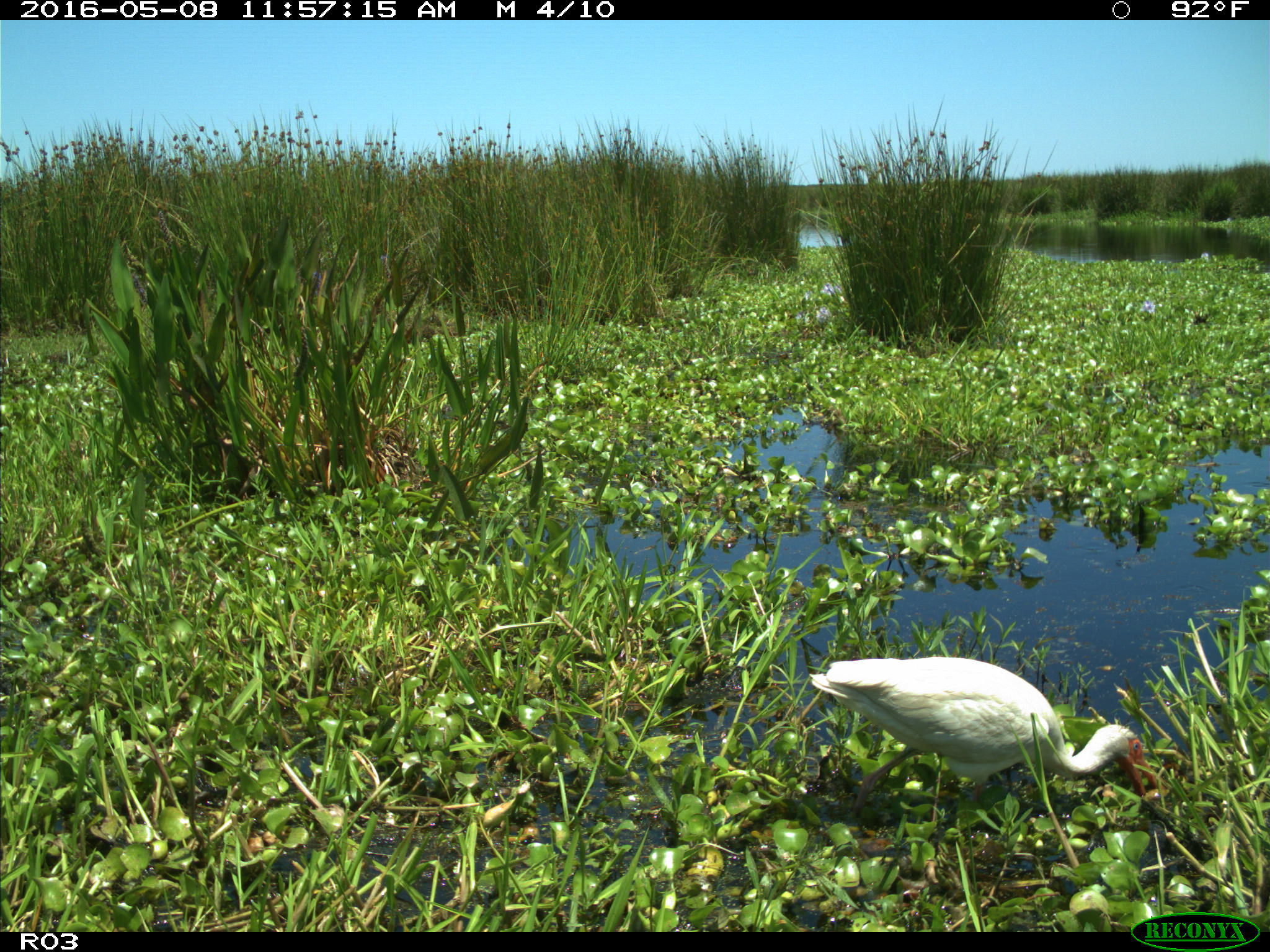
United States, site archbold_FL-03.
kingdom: Animalia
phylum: Chordata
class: Aves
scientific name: Aves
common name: birds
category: unidentified bird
Unidentified bird (birds) (Aves).